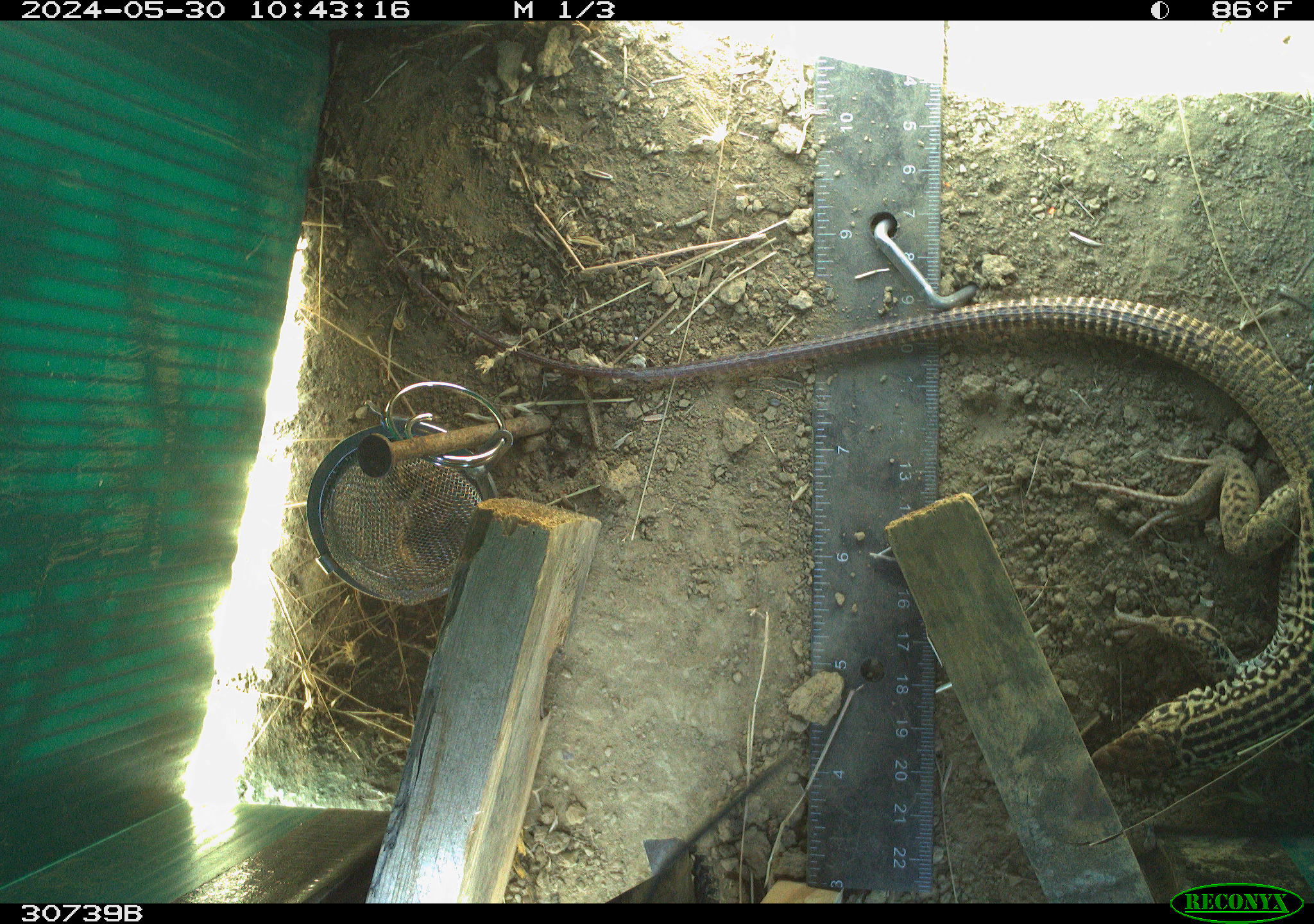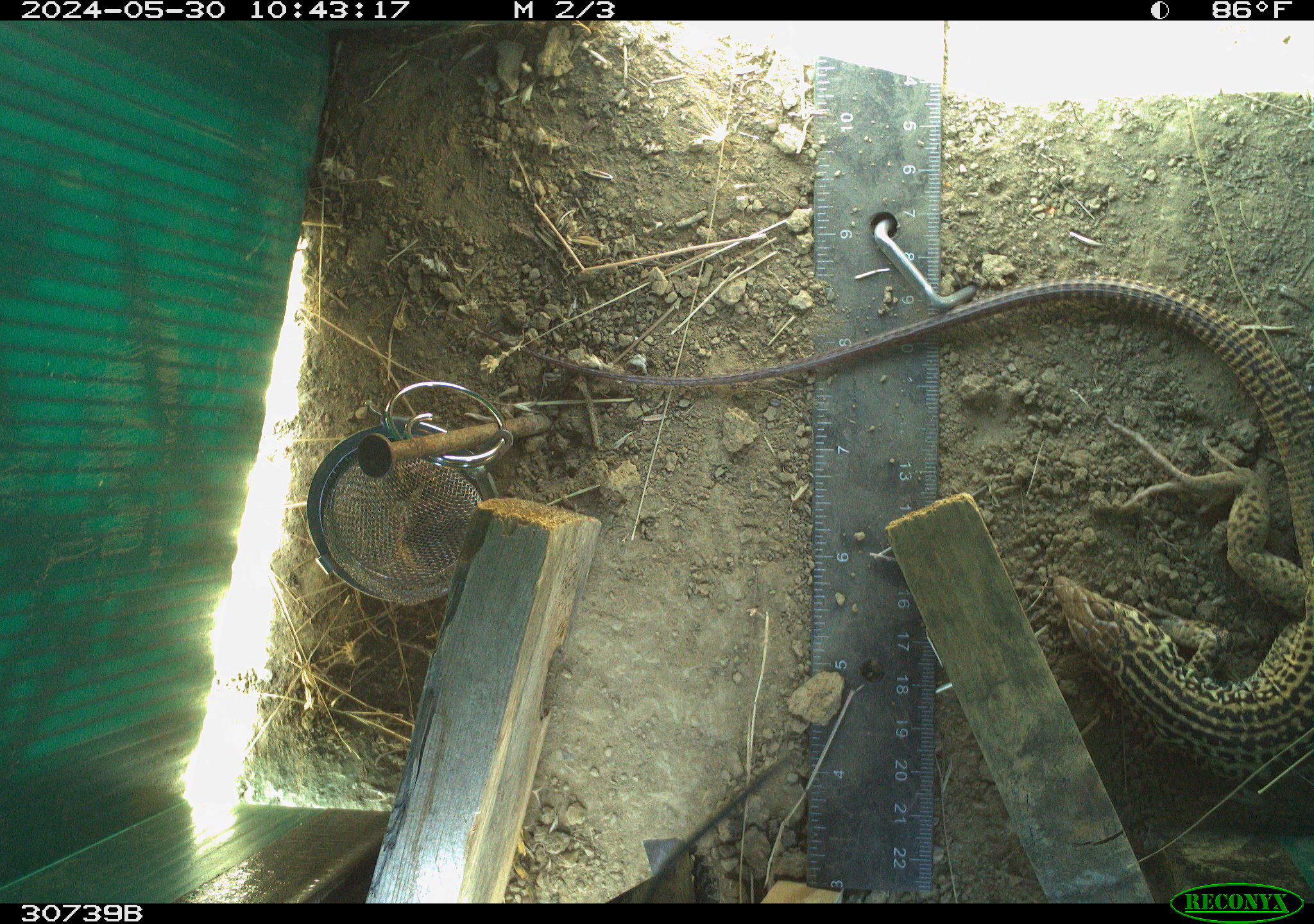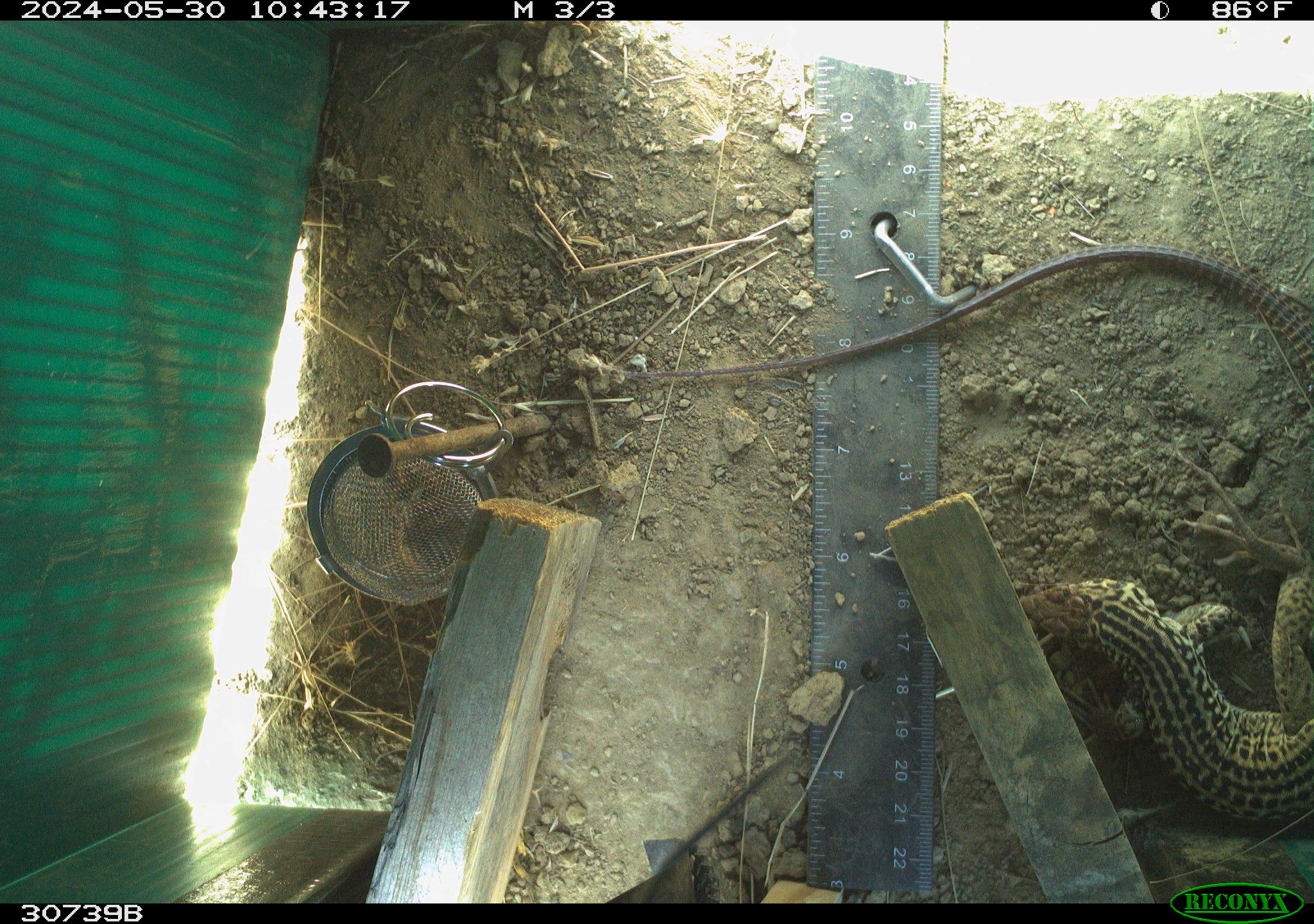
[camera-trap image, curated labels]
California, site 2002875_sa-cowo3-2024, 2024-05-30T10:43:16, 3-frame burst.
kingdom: Animalia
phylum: Chordata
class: Reptilia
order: Squamata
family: Teiidae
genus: Aspidoscelis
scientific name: Aspidoscelis tigris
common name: western whiptail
Western whiptail (Aspidoscelis tigris).